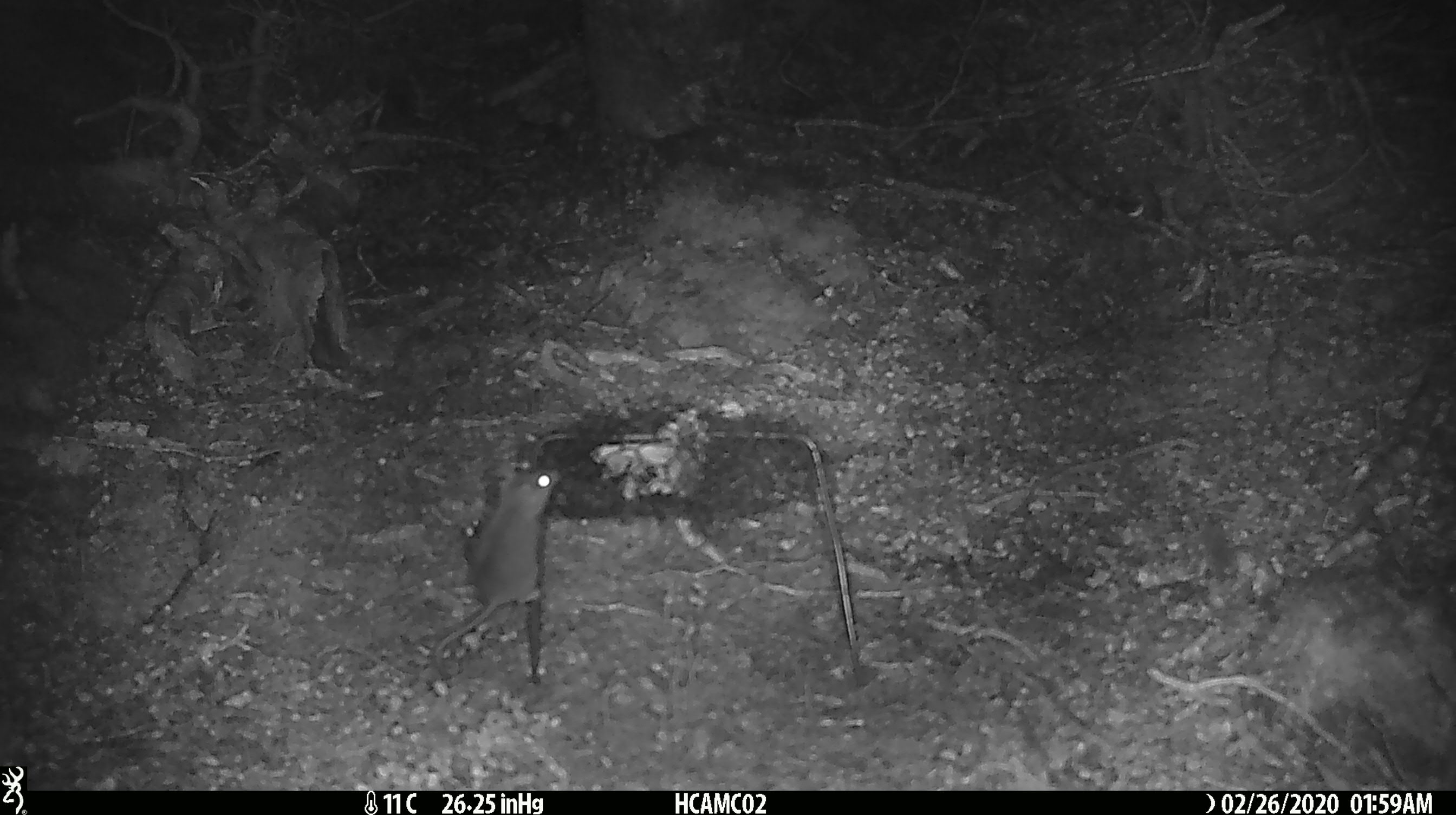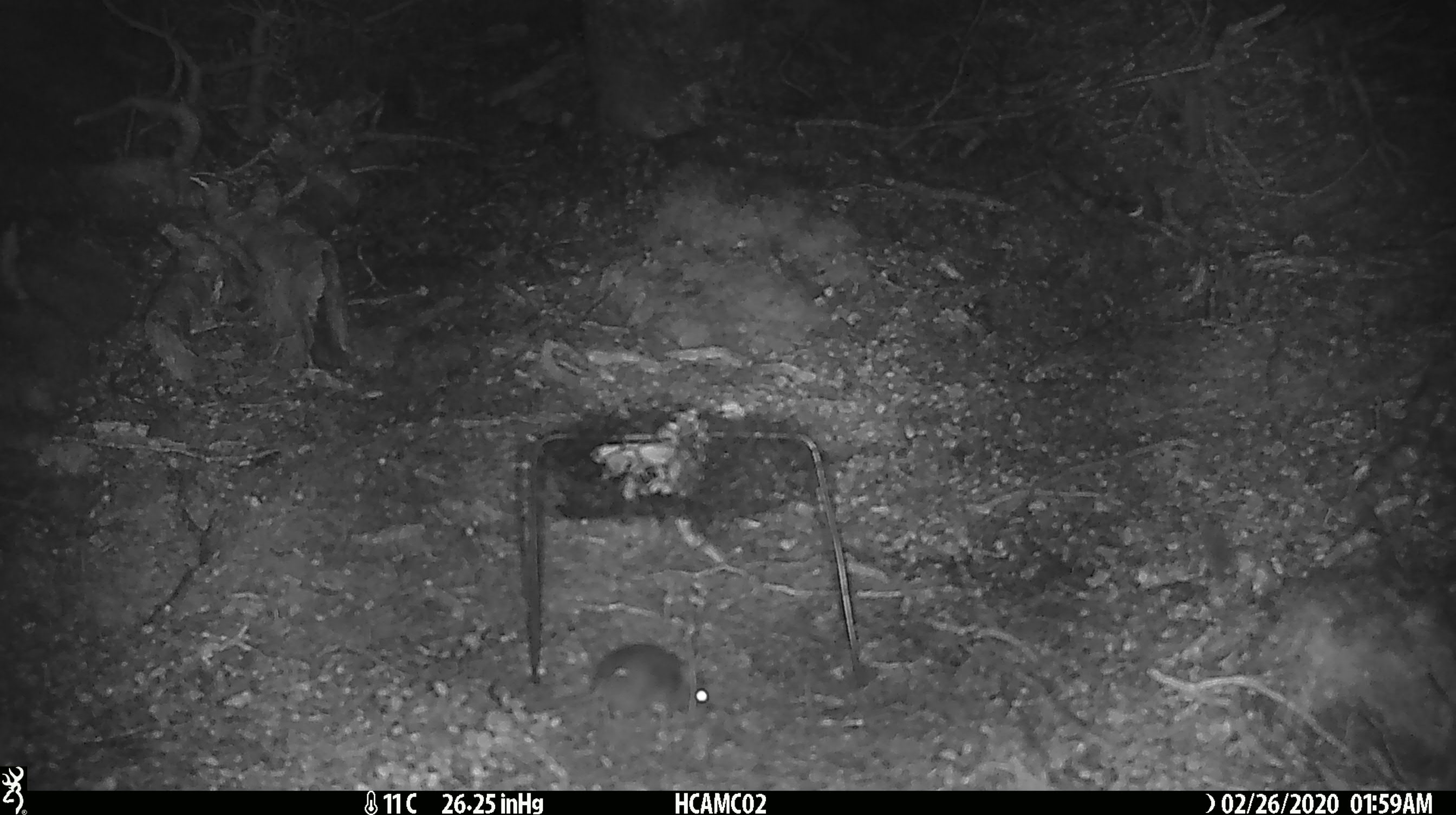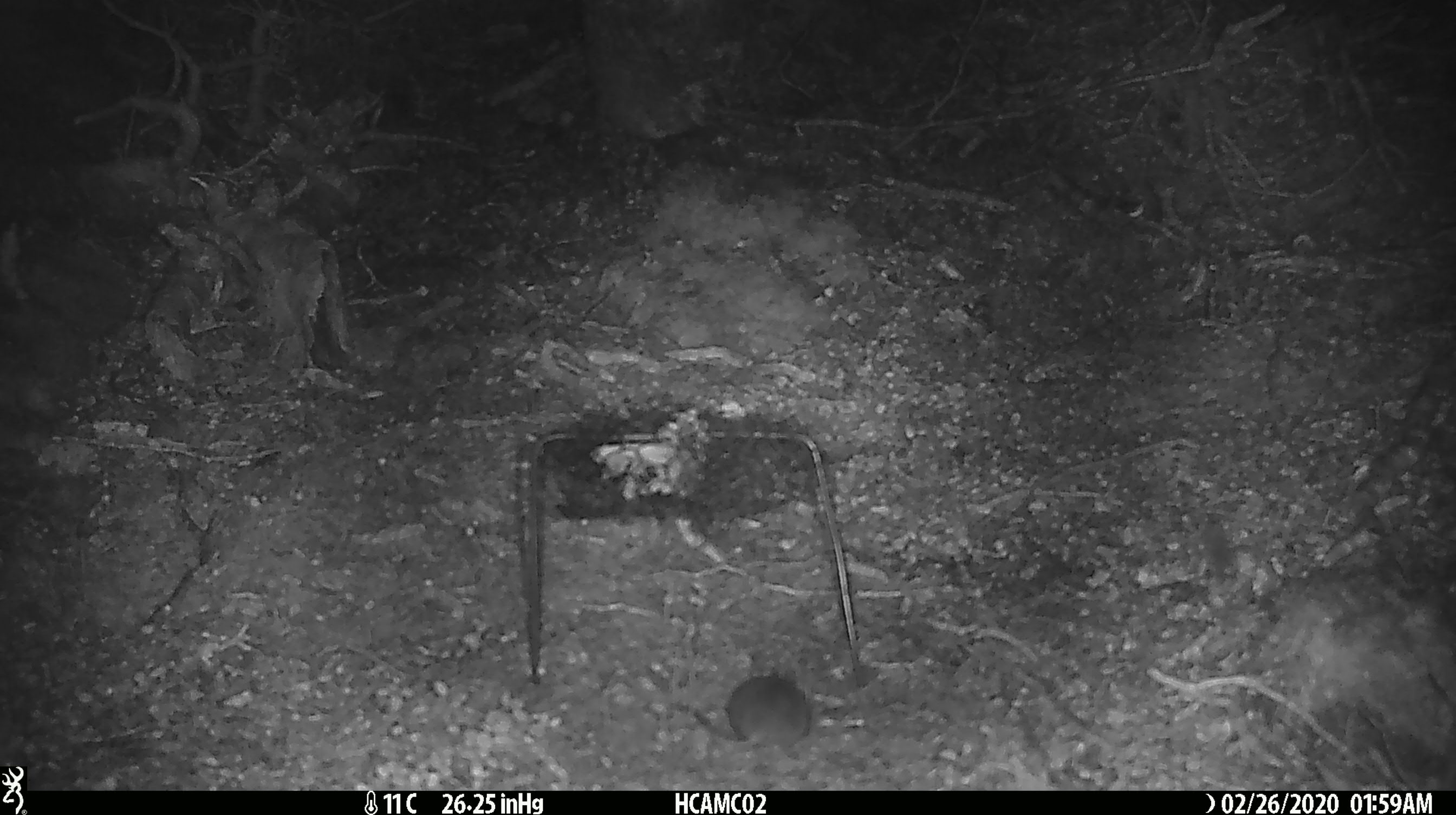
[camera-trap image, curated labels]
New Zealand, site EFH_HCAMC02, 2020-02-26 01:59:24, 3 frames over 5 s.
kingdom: Animalia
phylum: Chordata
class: Mammalia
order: Rodentia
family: Muridae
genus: Mus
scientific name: Mus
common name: mouse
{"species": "mouse (Mus)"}